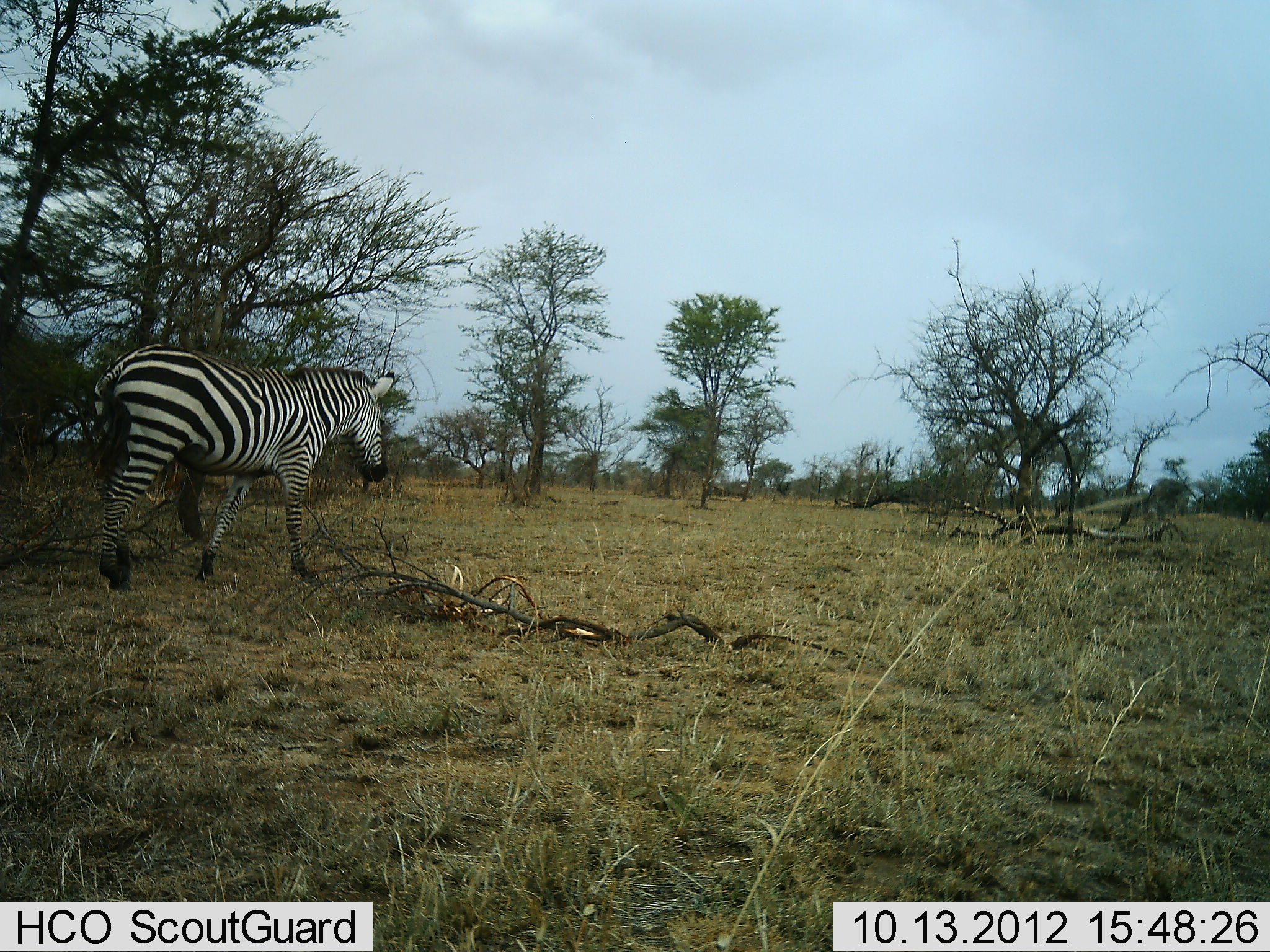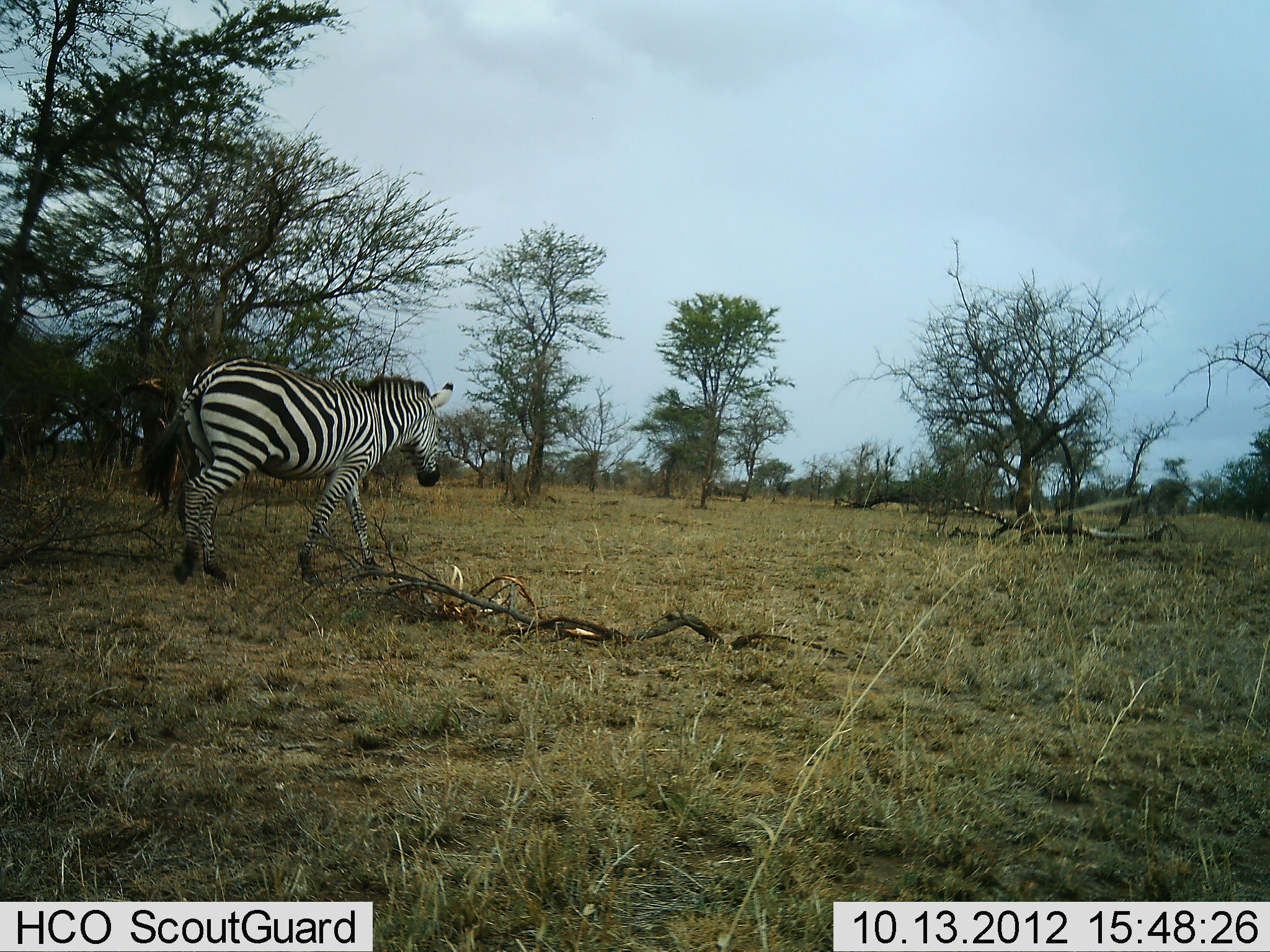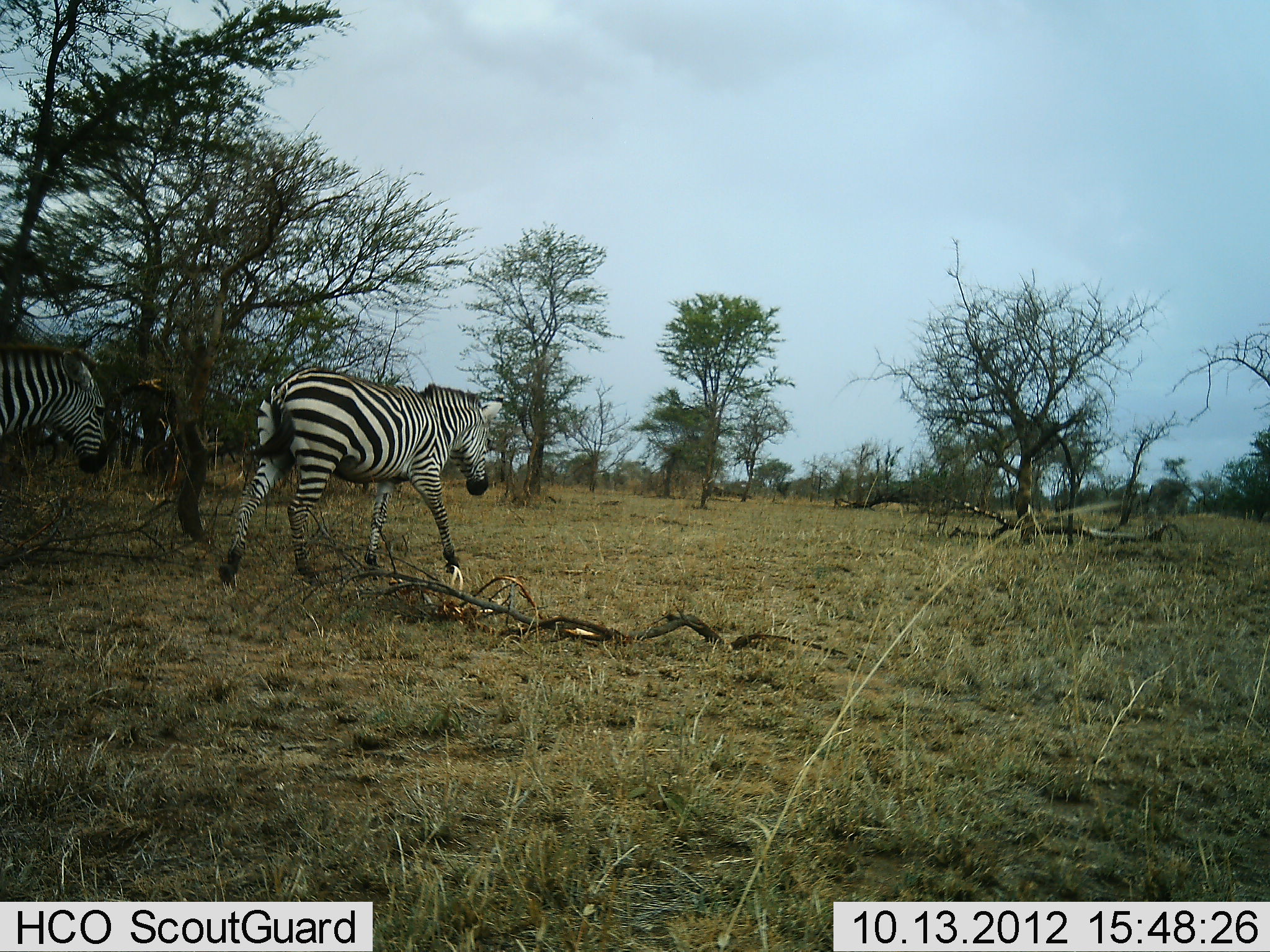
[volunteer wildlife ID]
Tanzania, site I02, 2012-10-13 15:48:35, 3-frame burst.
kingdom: Animalia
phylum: Chordata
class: Mammalia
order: Perissodactyla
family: Equidae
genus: Equus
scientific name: Equus quagga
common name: plains zebra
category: zebra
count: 2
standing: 0%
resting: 0%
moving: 100%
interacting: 0%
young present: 0%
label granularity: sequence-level